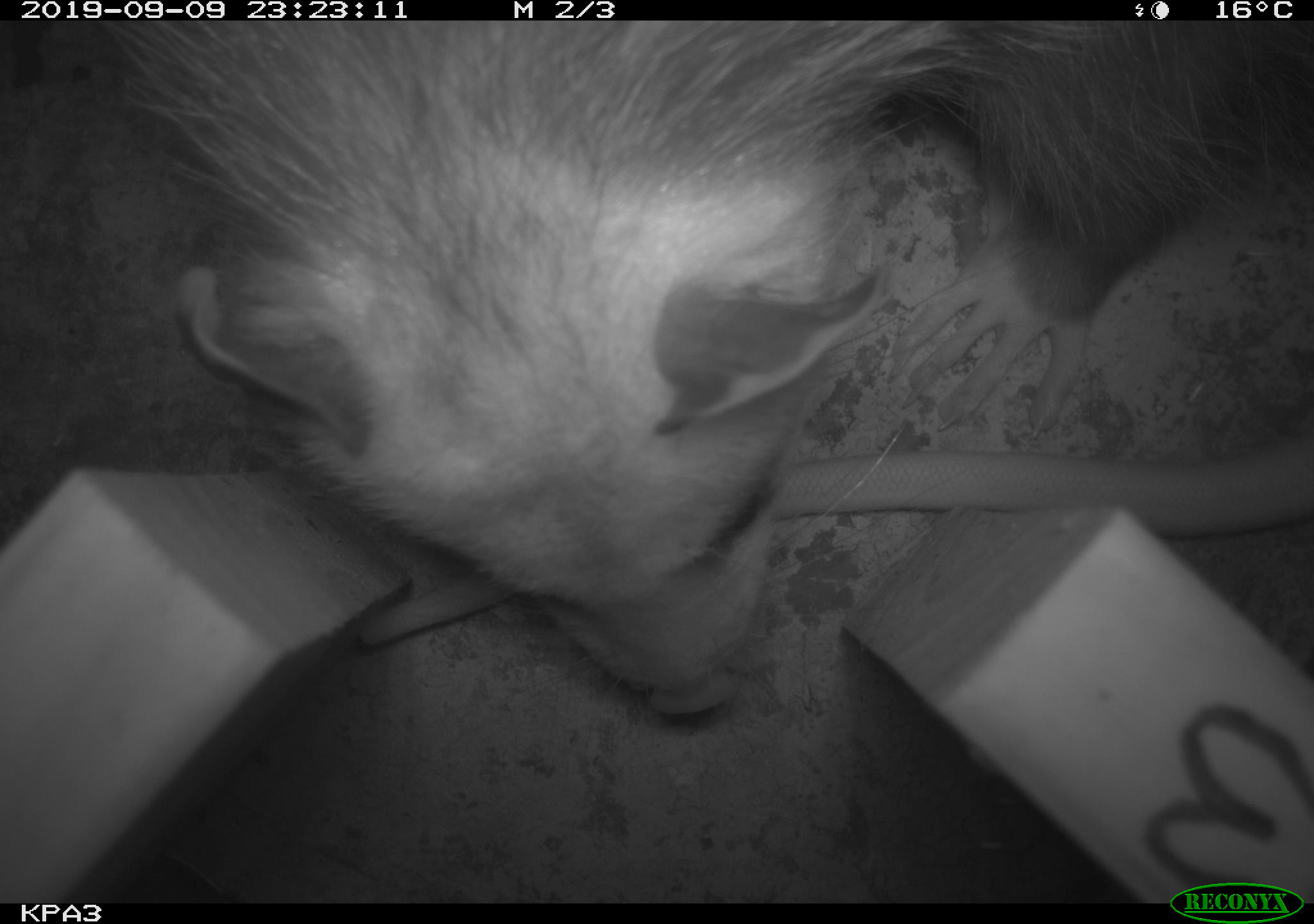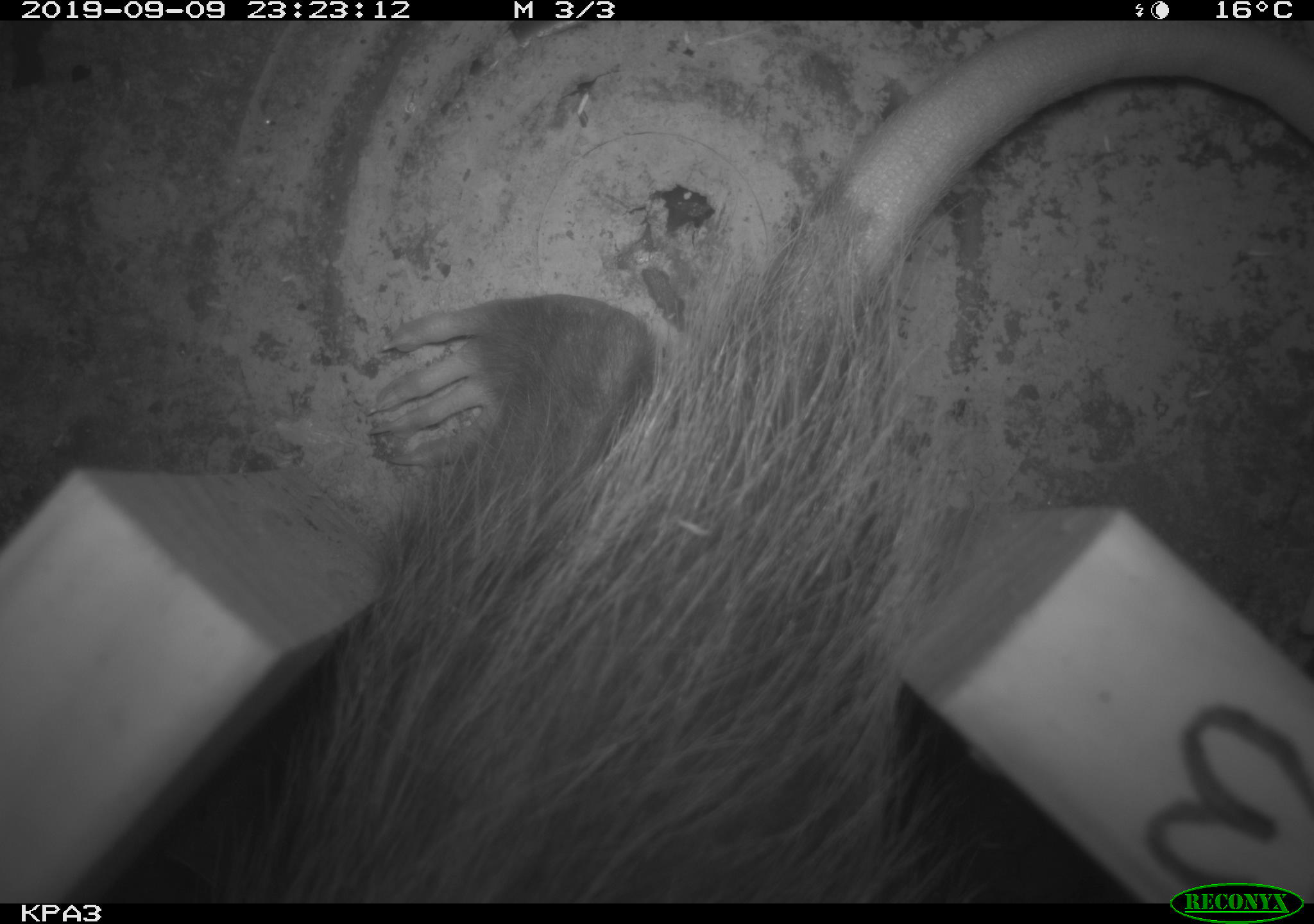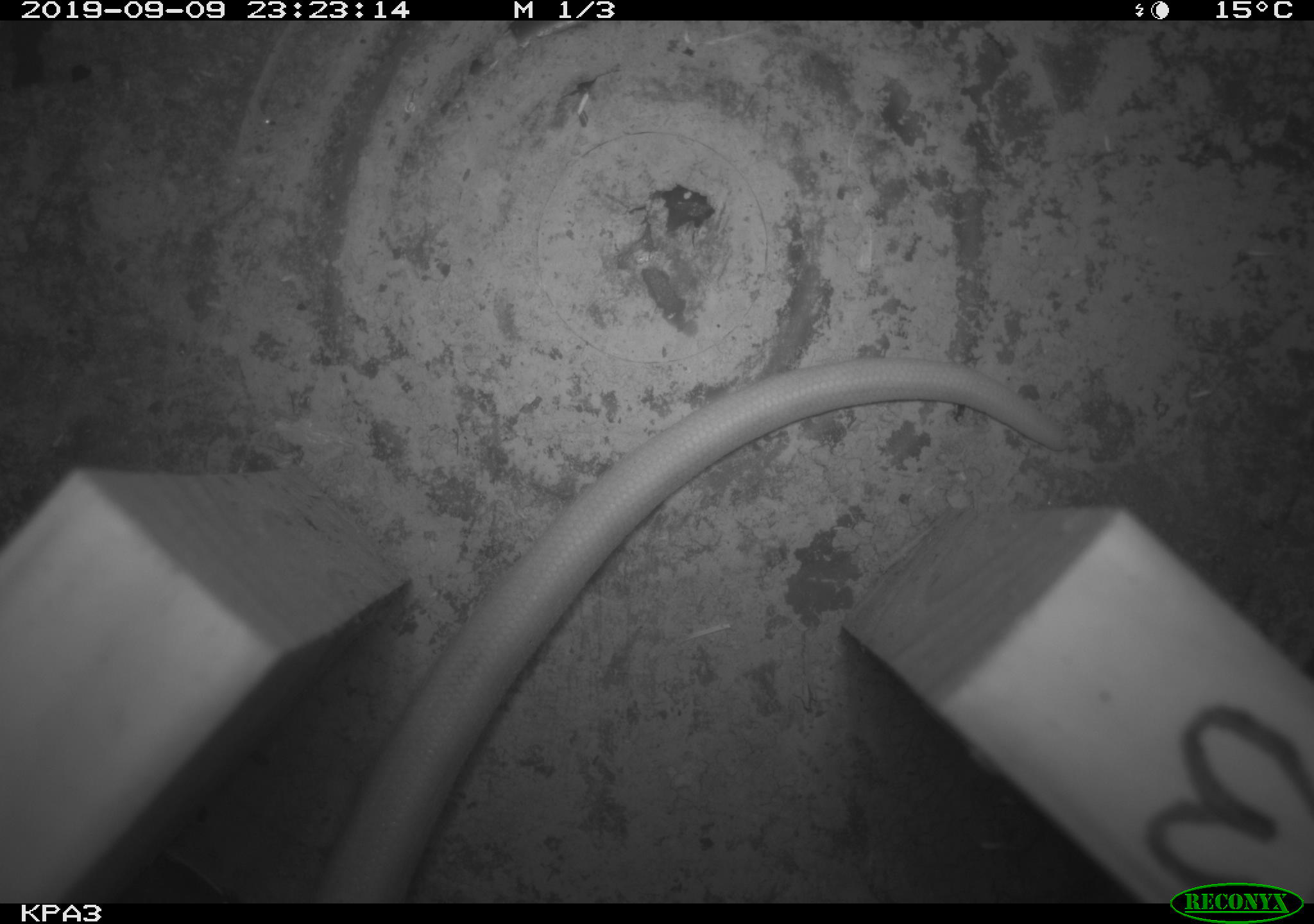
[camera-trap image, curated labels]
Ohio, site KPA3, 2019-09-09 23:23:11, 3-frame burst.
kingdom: Animalia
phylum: Chordata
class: Mammalia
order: Didelphimorphia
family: Didelphidae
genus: Didelphis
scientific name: Didelphis virginiana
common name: virginia opossum